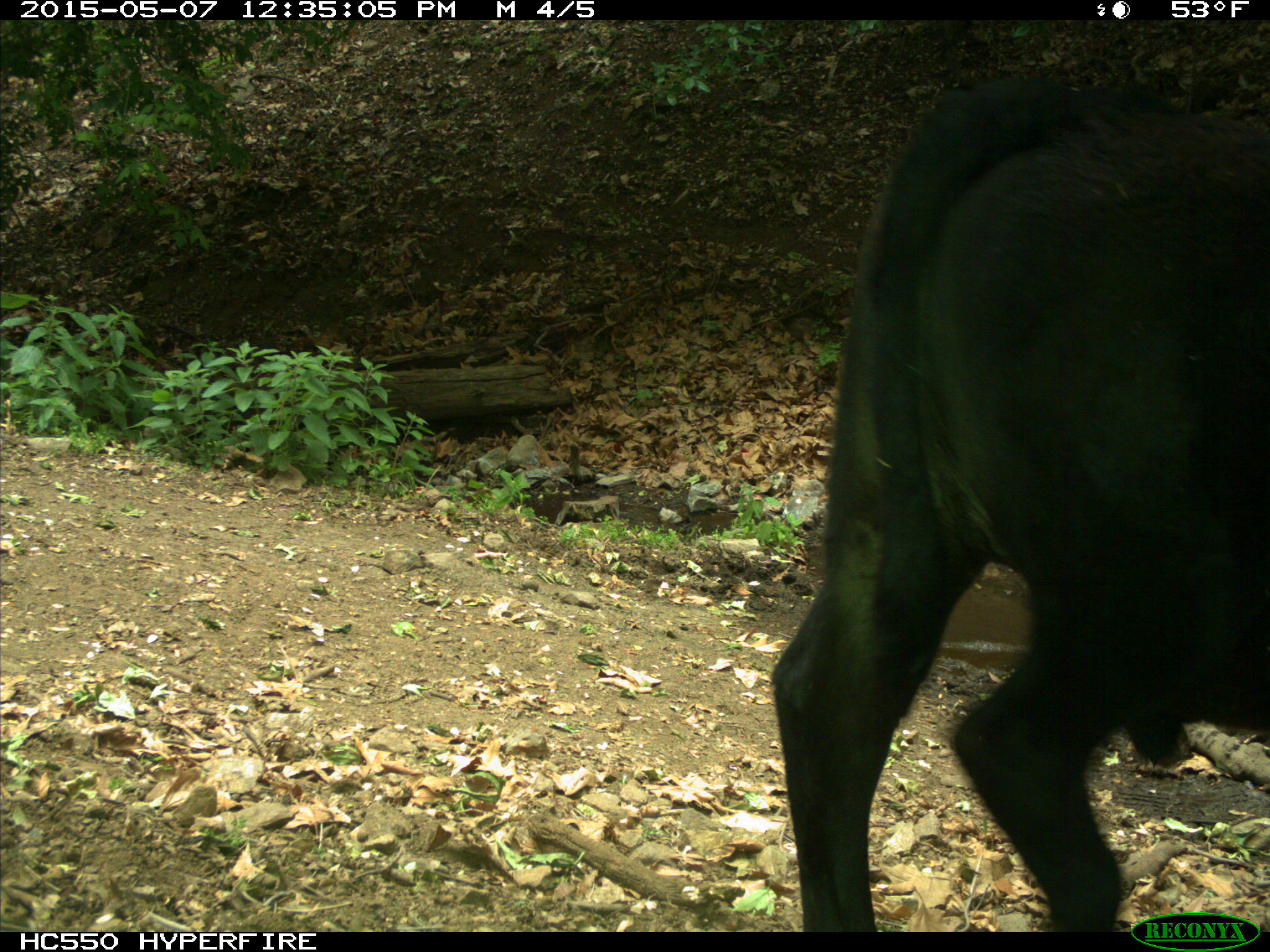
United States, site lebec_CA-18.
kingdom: Animalia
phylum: Chordata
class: Mammalia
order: Artiodactyla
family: Bovidae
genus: Bos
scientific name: Bos taurus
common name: domestic cow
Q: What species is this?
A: Bos taurus (domestic cow).